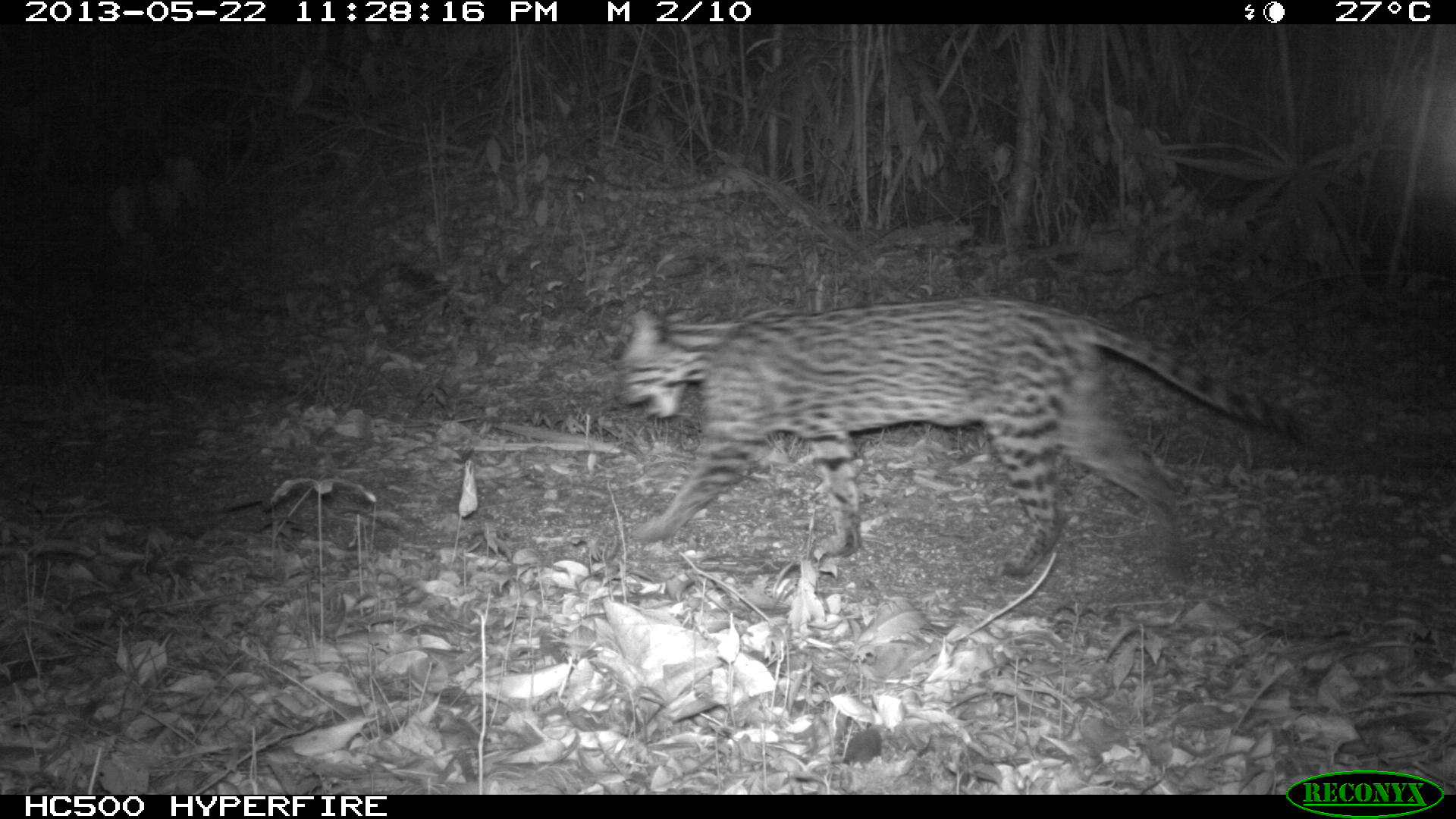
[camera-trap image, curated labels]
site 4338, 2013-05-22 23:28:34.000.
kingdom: Animalia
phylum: Chordata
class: Mammalia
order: Carnivora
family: Felidae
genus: Leopardus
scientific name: Leopardus pardalis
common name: ocelot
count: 1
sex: female